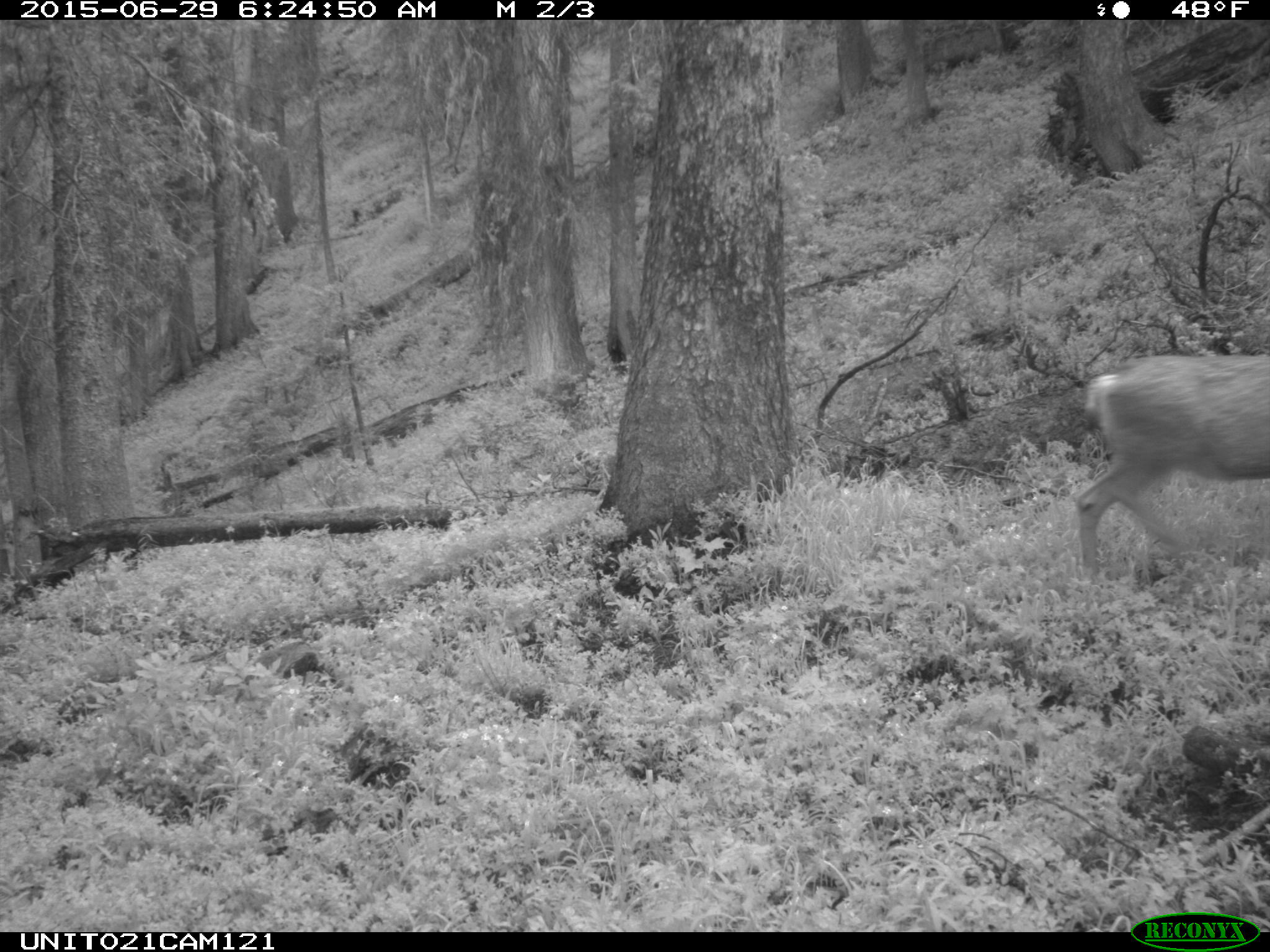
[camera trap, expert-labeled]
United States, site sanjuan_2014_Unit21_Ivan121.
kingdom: Animalia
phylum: Chordata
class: Mammalia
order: Artiodactyla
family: Cervidae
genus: Odocoileus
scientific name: Odocoileus hemionus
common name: mule deer